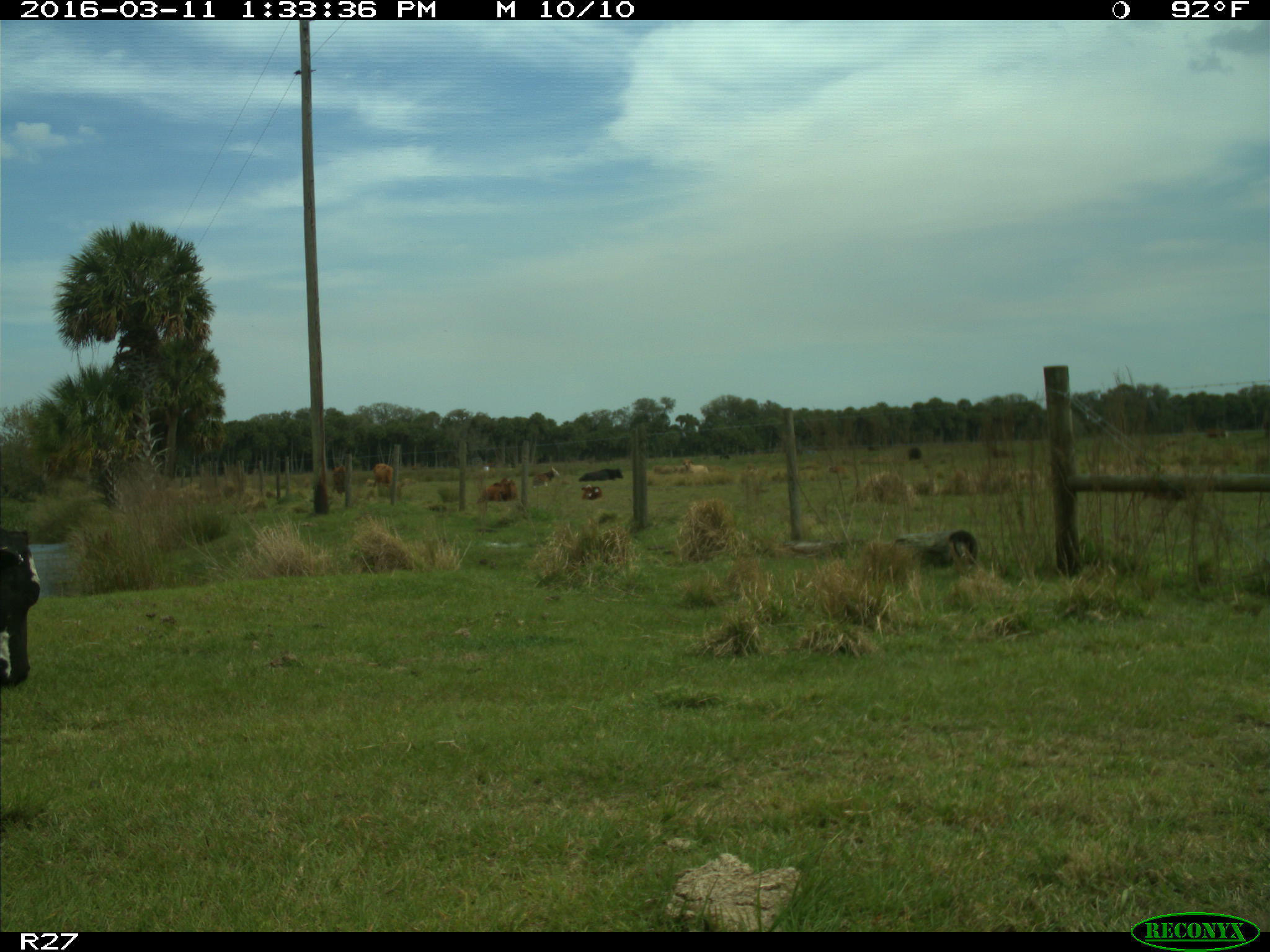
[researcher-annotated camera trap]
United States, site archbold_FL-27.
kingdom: Animalia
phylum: Chordata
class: Mammalia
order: Artiodactyla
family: Bovidae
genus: Bos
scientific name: Bos taurus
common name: domestic cow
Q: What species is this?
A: Bos taurus (domestic cow).